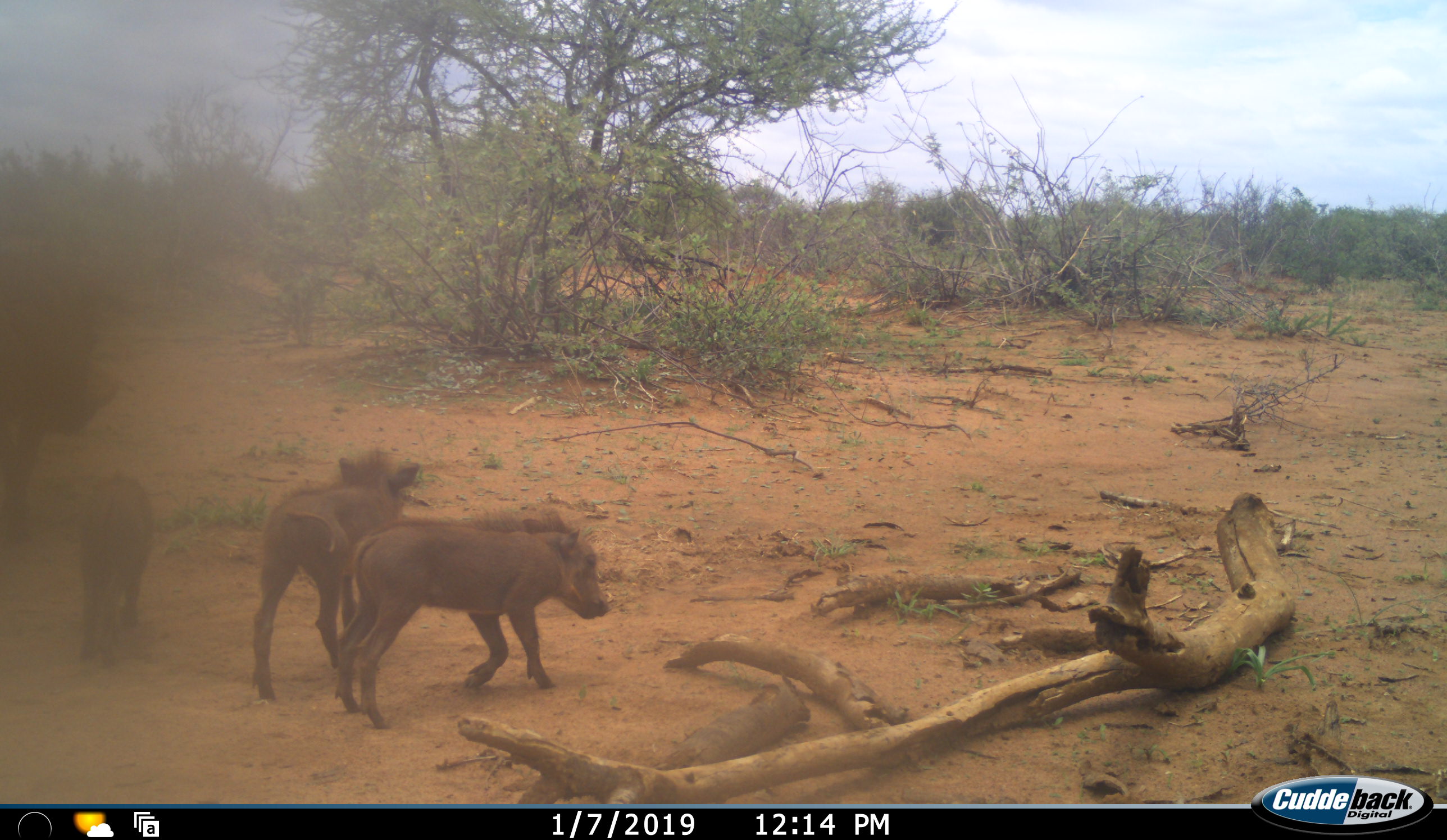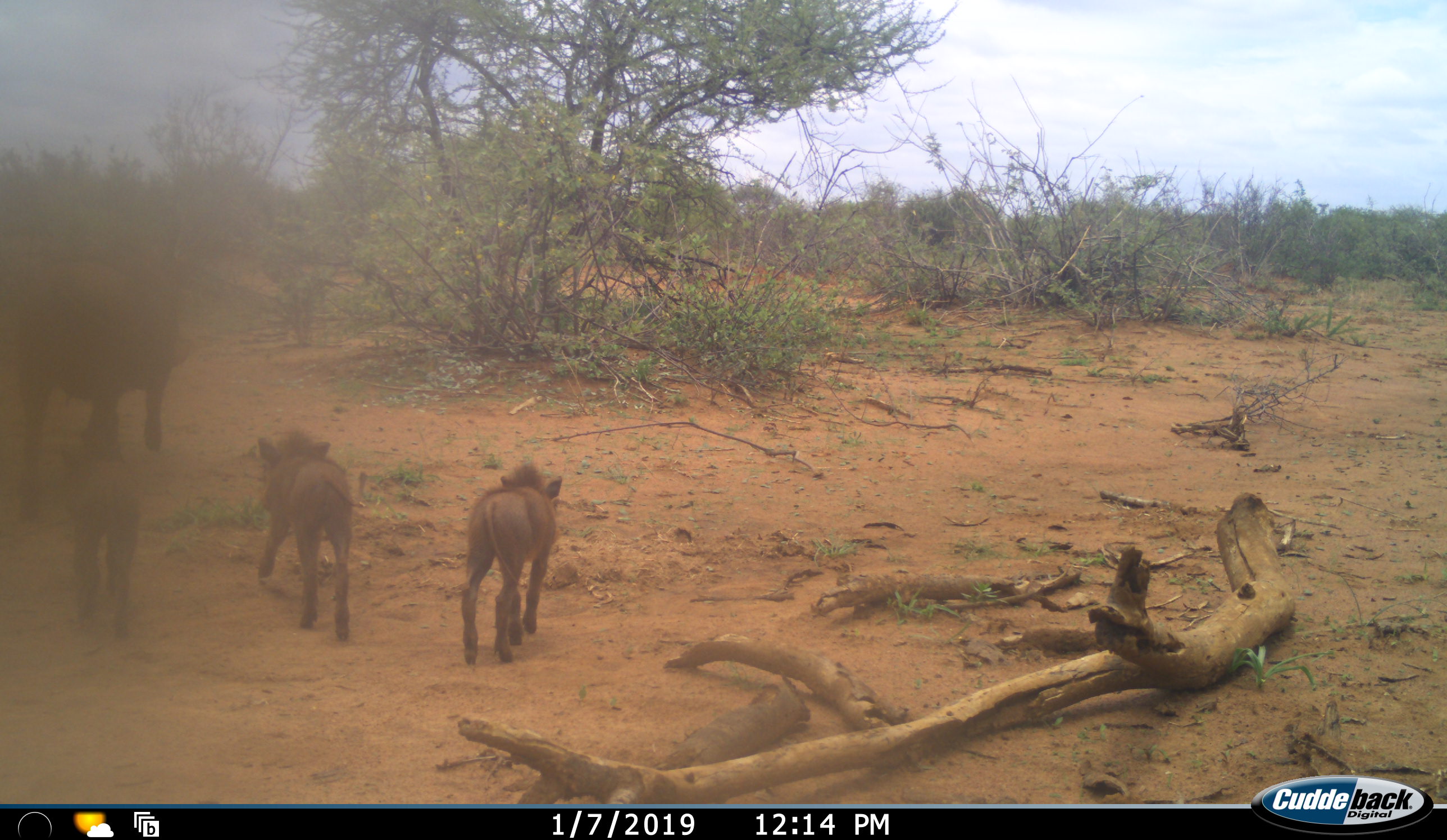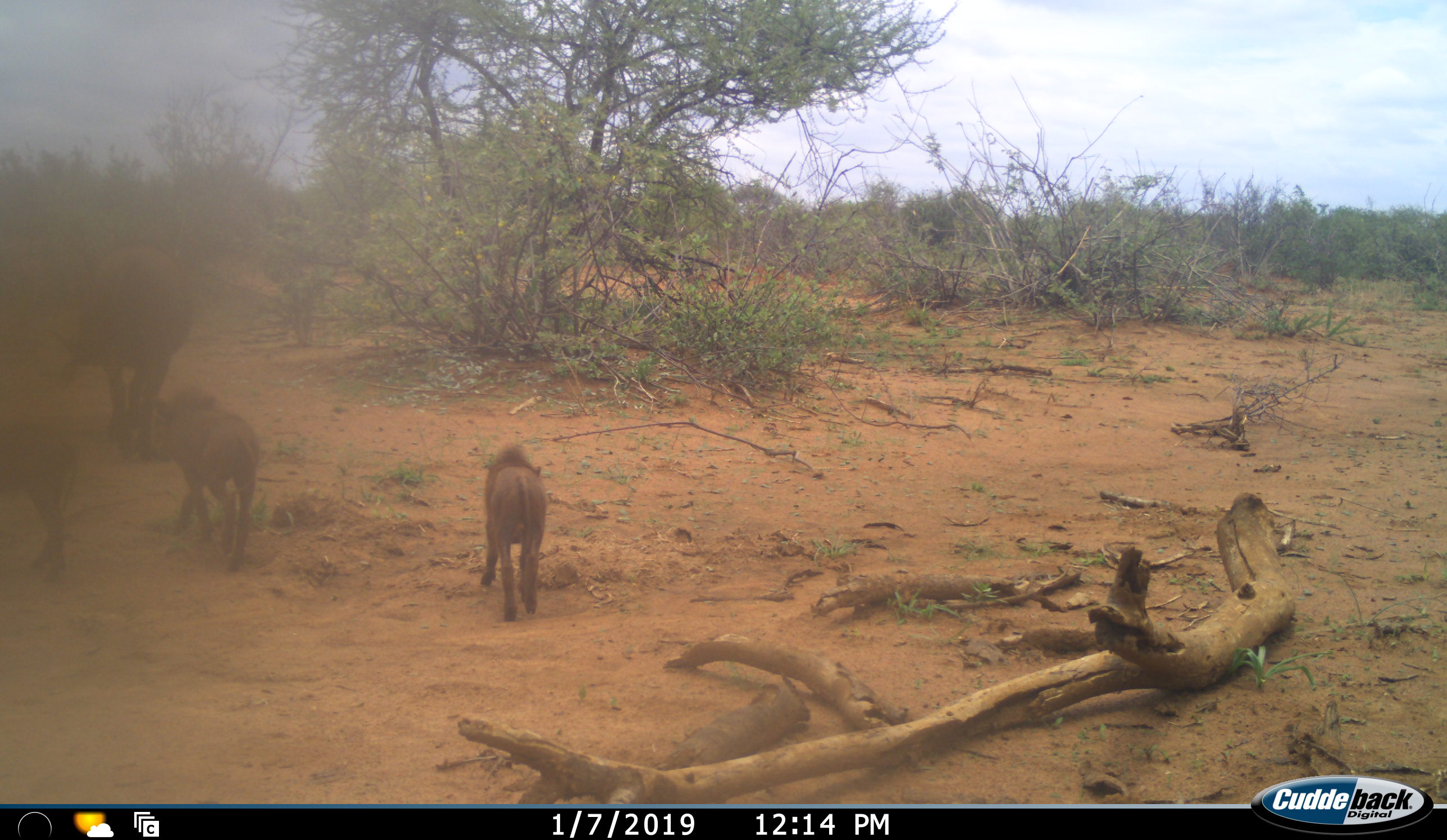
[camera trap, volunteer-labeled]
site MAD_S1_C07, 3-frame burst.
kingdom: Animalia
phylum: Chordata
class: Mammalia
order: Artiodactyla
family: Suidae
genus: Phacochoerus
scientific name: Phacochoerus africanus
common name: warthog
Warthog (Phacochoerus africanus), count 4. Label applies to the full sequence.